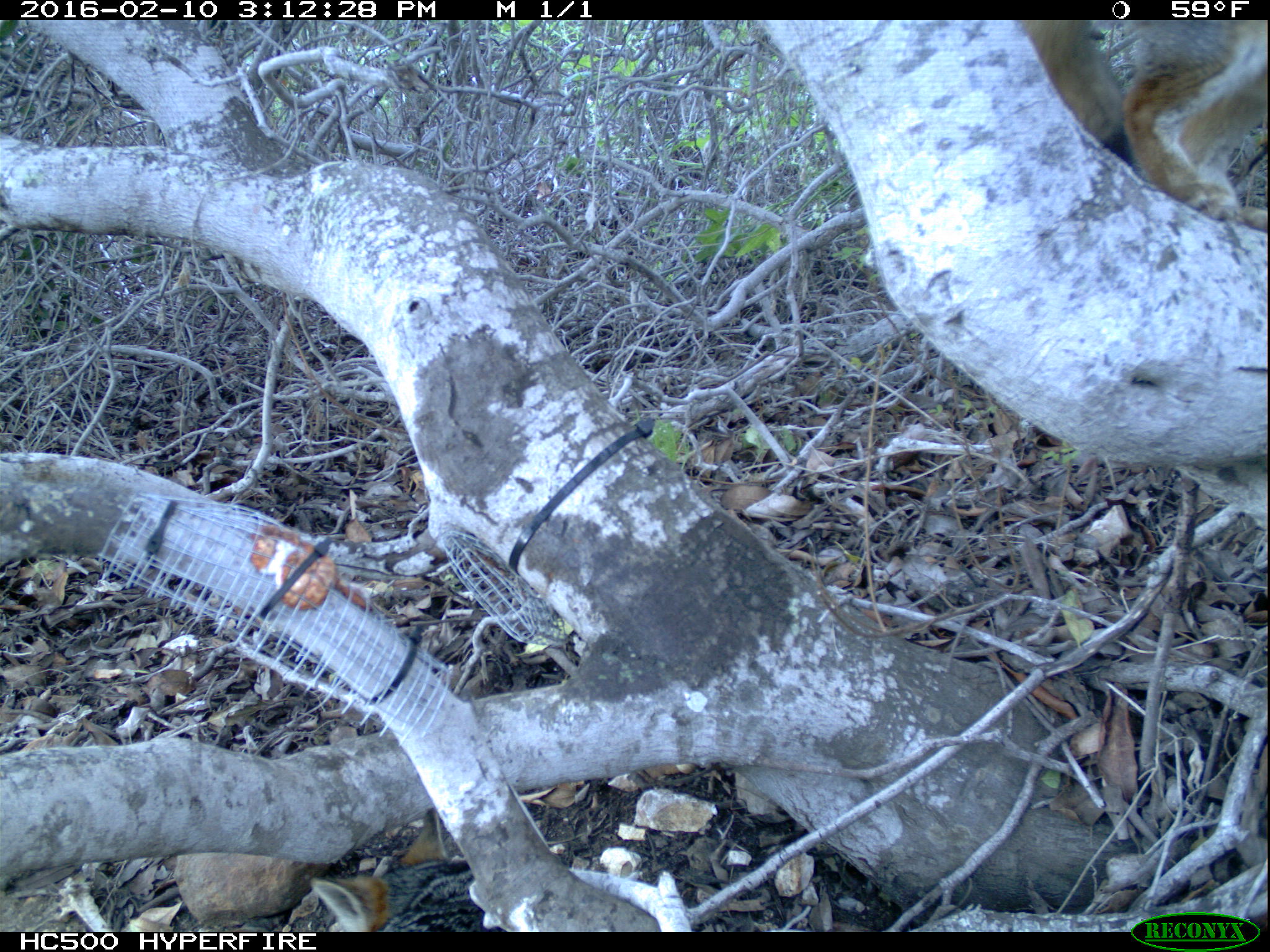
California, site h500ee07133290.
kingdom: Animalia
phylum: Chordata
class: Mammalia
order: Carnivora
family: Canidae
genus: Urocyon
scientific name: Urocyon littoralis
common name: island fox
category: fox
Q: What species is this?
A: Fox (island fox) (Urocyon littoralis).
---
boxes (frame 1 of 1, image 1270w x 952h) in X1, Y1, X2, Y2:
fox: 1018, 22, 1269, 232; 309, 797, 502, 934